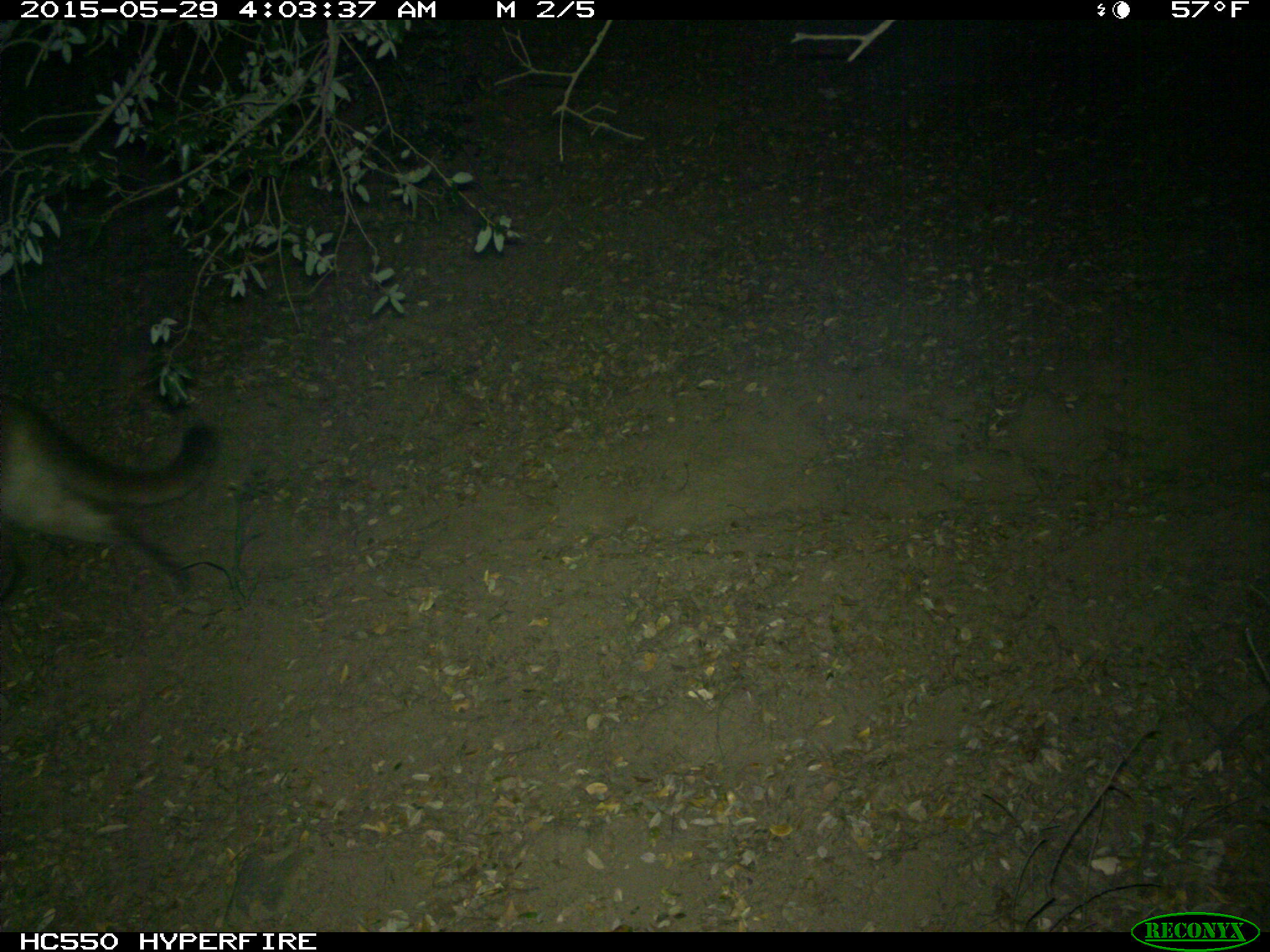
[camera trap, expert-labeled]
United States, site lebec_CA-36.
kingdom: Animalia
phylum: Chordata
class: Mammalia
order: Carnivora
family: Felidae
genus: Puma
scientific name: Puma concolor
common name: mountain lion